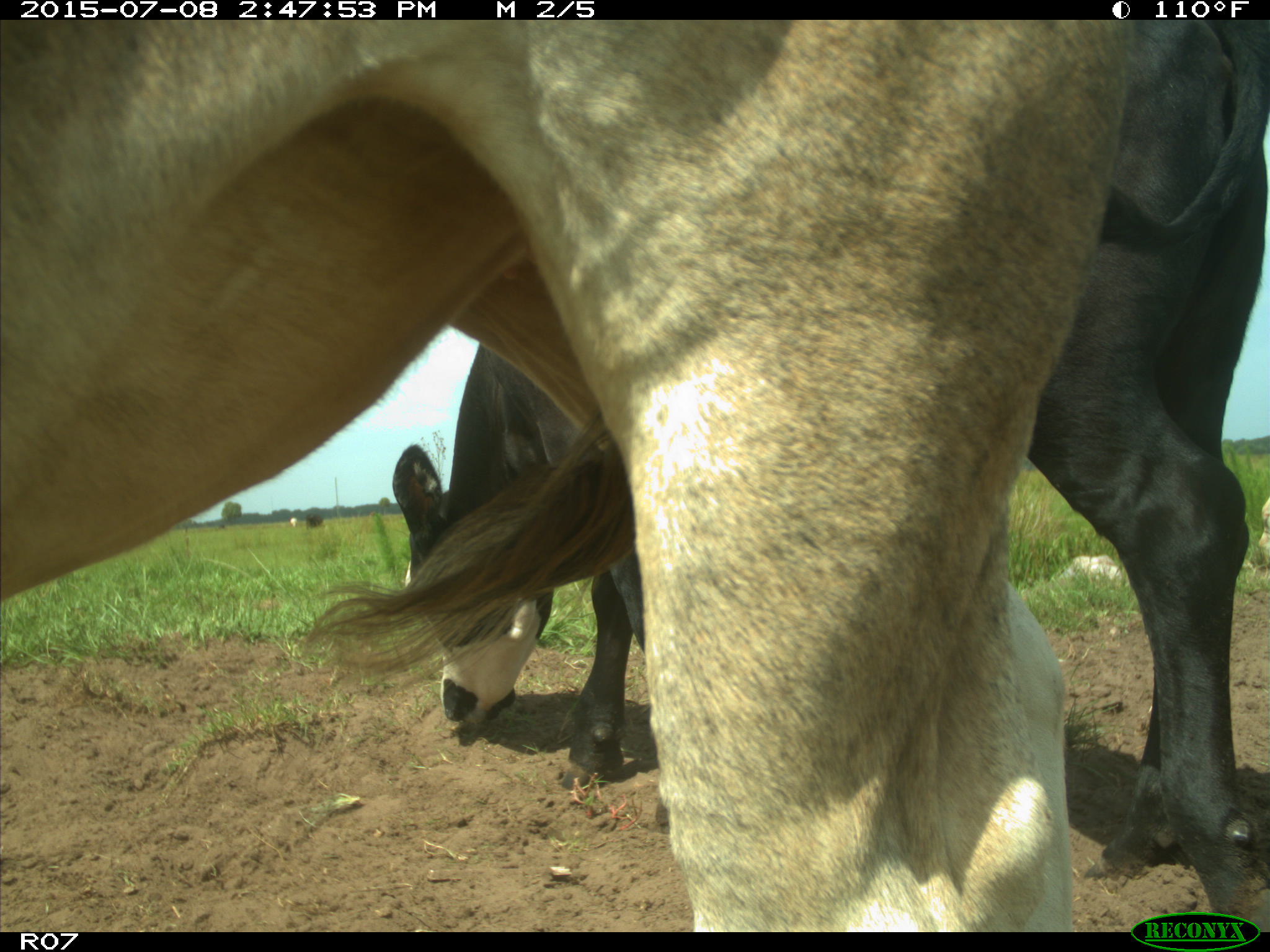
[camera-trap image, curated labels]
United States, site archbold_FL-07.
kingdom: Animalia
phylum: Chordata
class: Mammalia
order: Artiodactyla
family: Bovidae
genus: Bos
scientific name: Bos taurus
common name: domestic cow